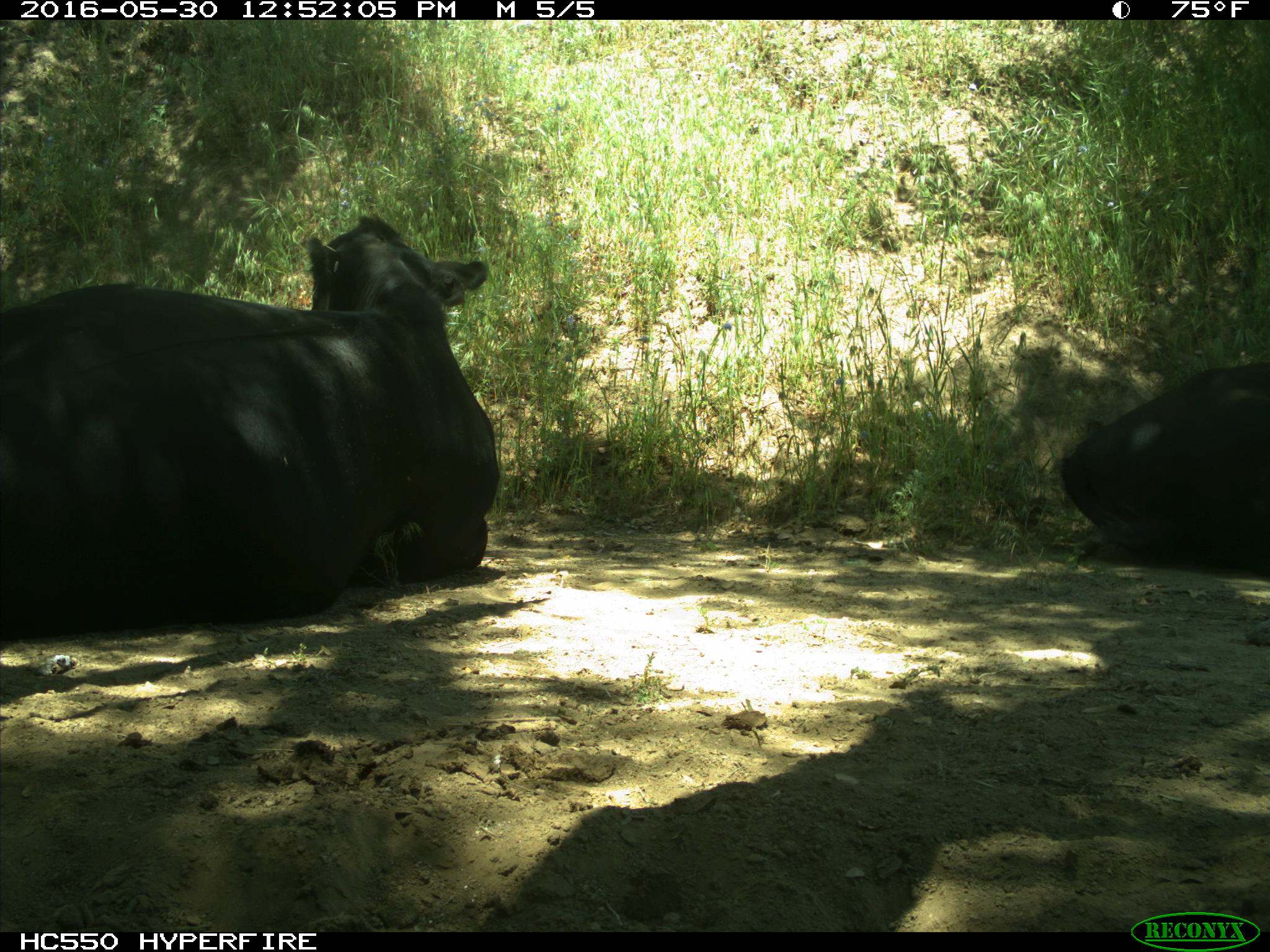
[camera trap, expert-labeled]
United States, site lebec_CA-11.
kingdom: Animalia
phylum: Chordata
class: Mammalia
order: Artiodactyla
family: Bovidae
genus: Bos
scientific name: Bos taurus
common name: domestic cow